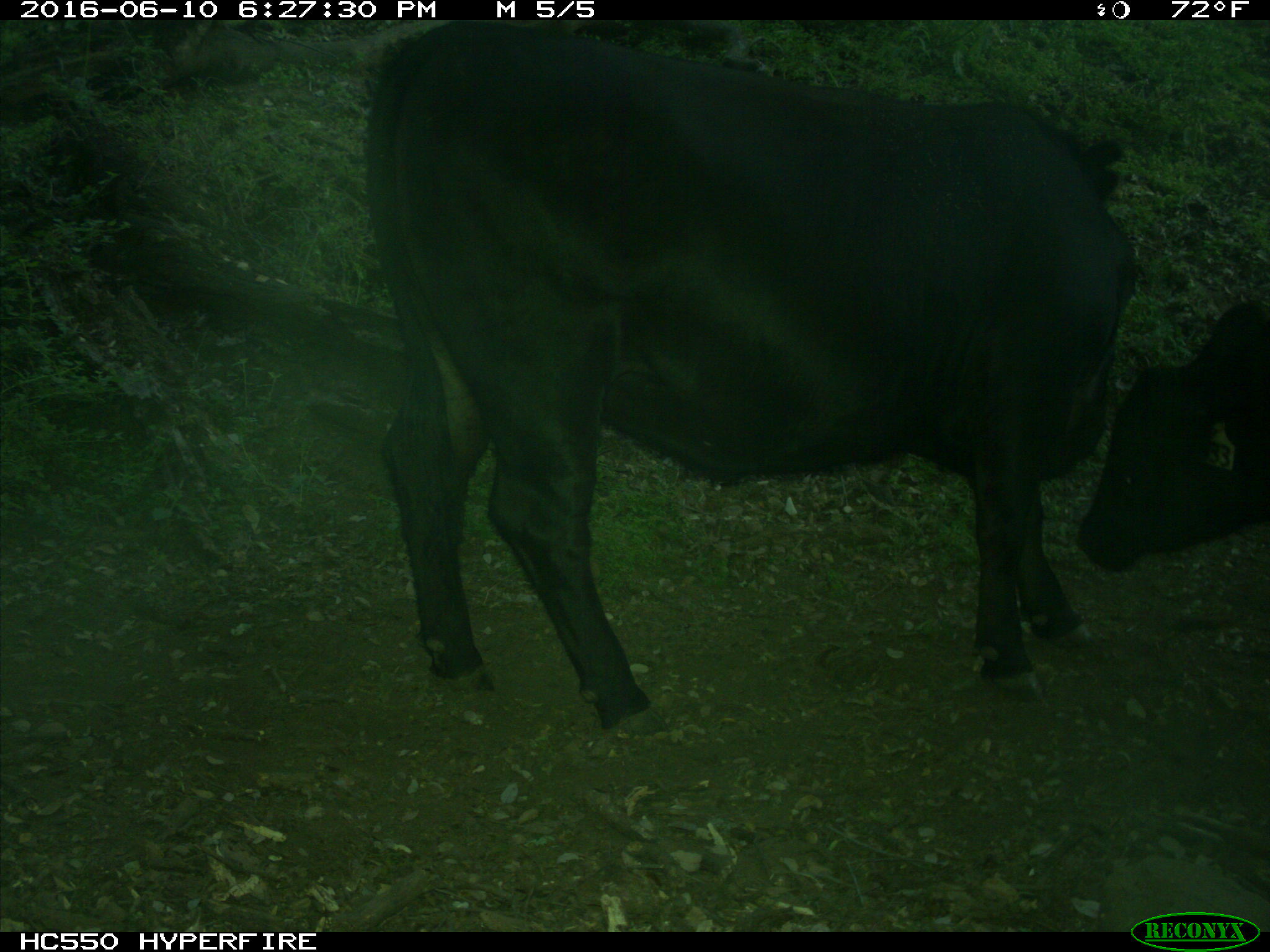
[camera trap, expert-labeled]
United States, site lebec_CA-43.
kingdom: Animalia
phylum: Chordata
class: Mammalia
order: Artiodactyla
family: Bovidae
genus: Bos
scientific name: Bos taurus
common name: domestic cow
Bos taurus (domestic cow).